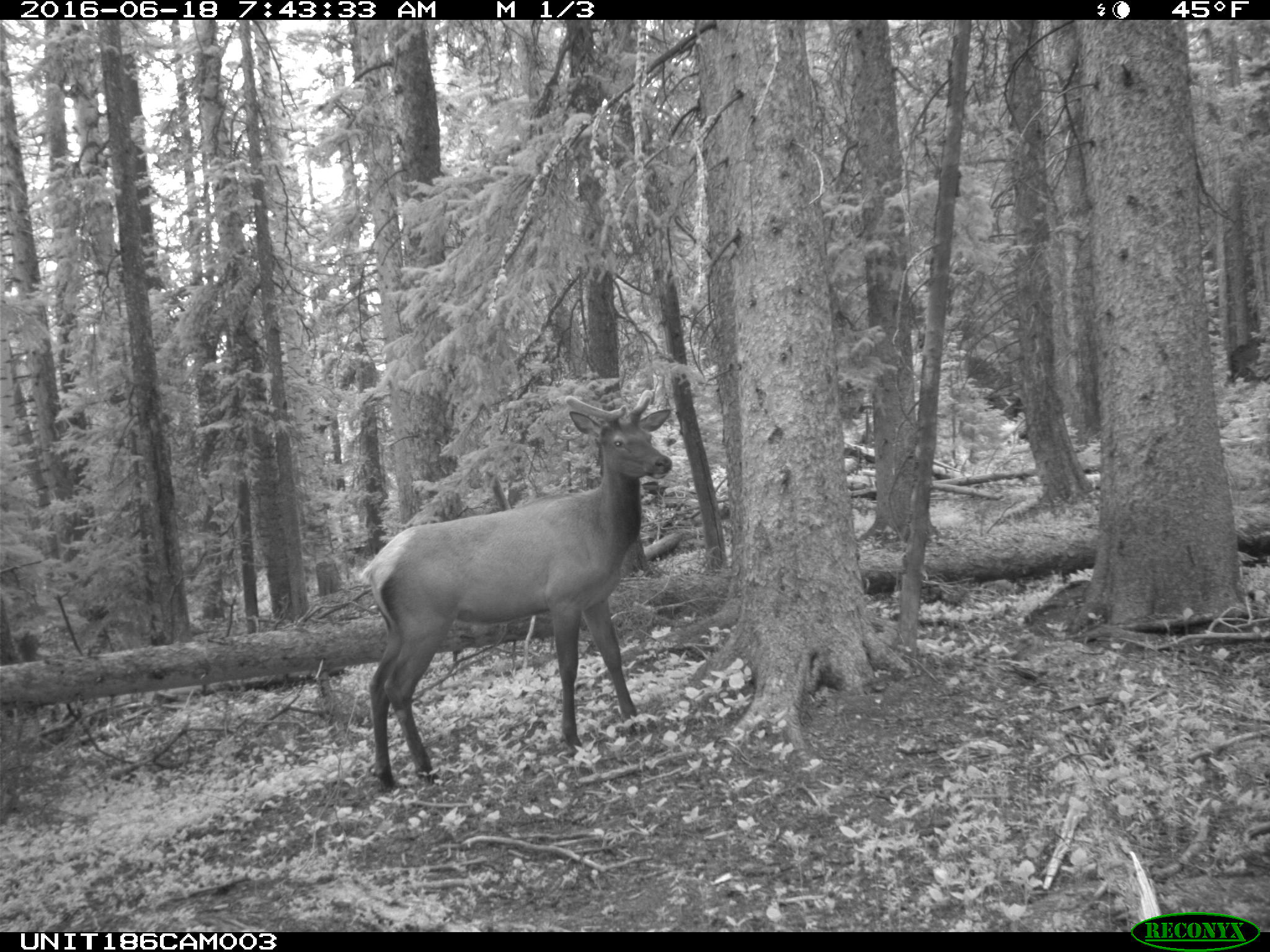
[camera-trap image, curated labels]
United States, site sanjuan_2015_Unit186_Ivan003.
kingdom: Animalia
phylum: Chordata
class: Mammalia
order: Artiodactyla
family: Cervidae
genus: Cervus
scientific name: Cervus elaphus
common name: red deer